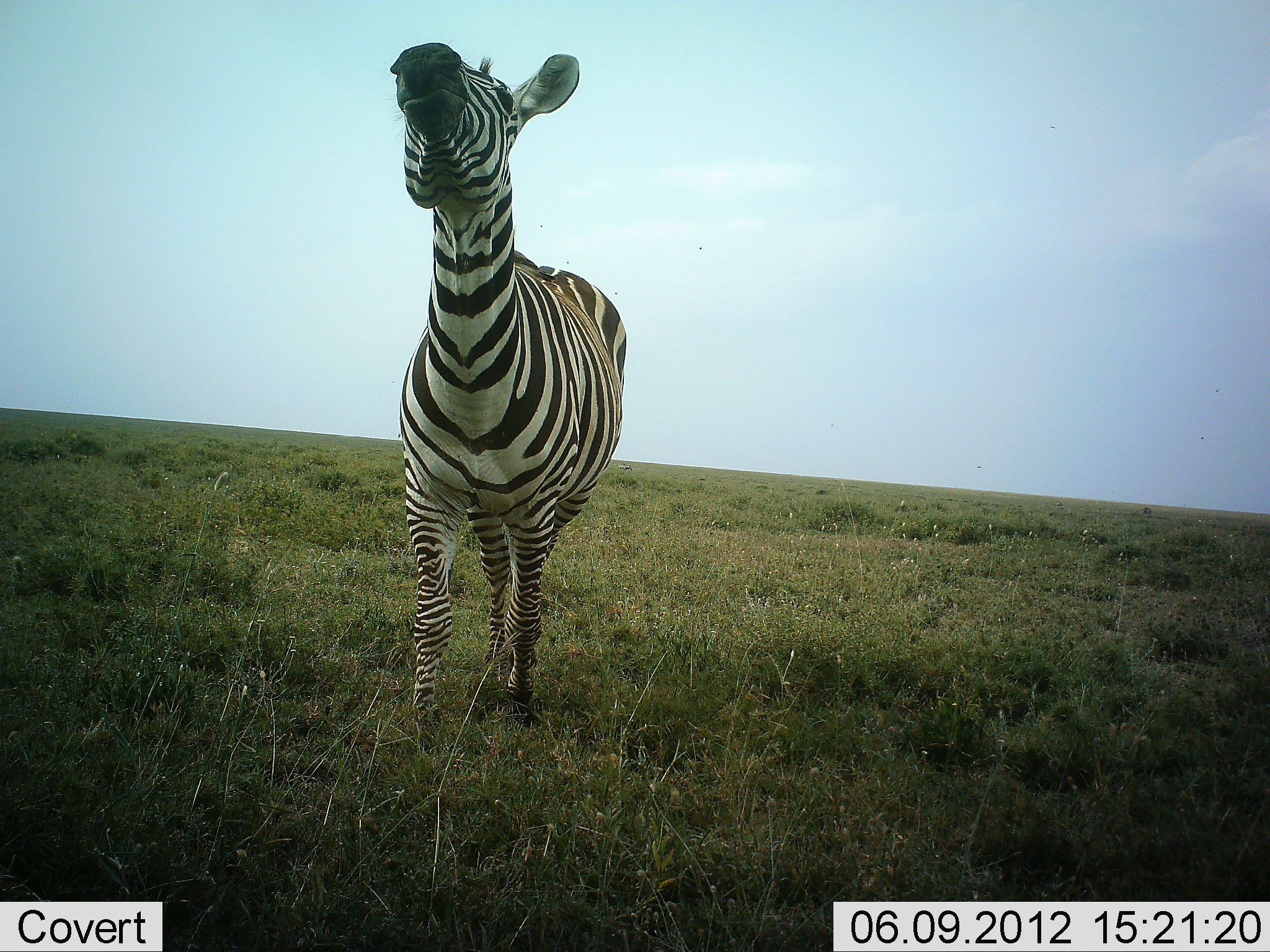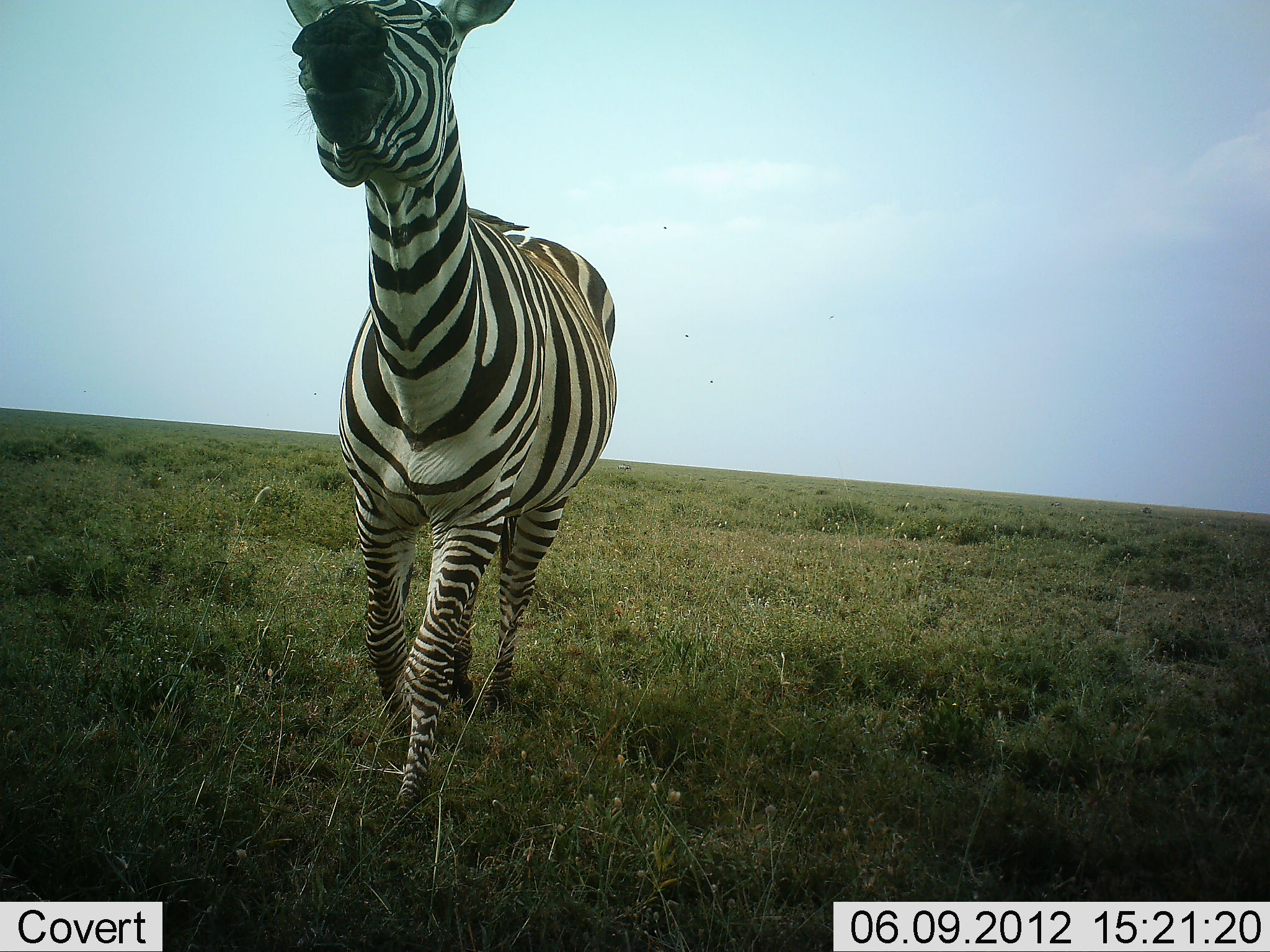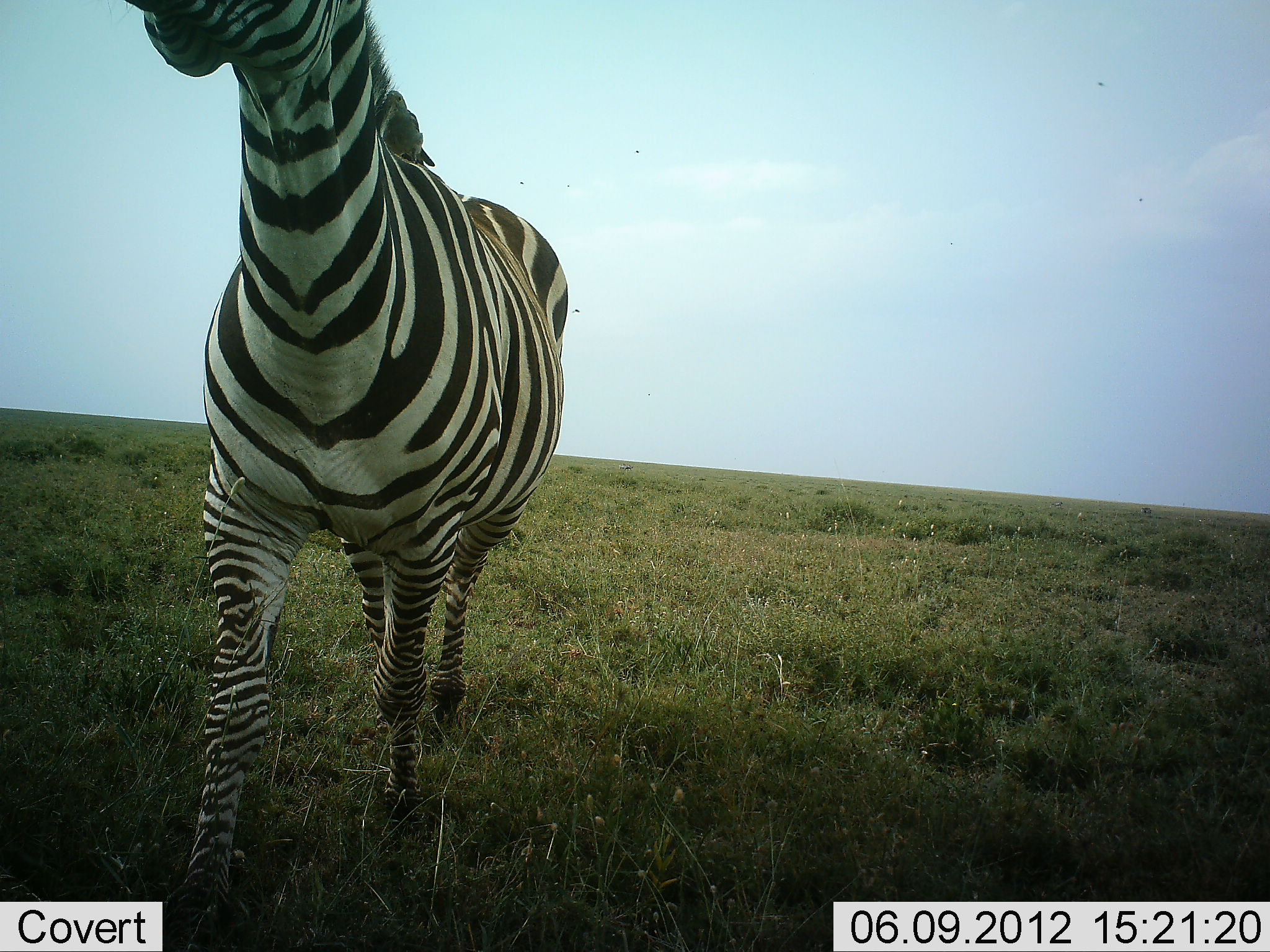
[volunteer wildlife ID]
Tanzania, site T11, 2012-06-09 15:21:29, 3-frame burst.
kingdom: Animalia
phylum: Chordata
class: Mammalia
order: Perissodactyla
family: Equidae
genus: Equus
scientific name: Equus quagga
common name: plains zebra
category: zebra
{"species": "zebra (plains zebra) (Equus quagga)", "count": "1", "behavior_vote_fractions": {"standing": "0%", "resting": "0%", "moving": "90%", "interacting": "10%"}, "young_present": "0%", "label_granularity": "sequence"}